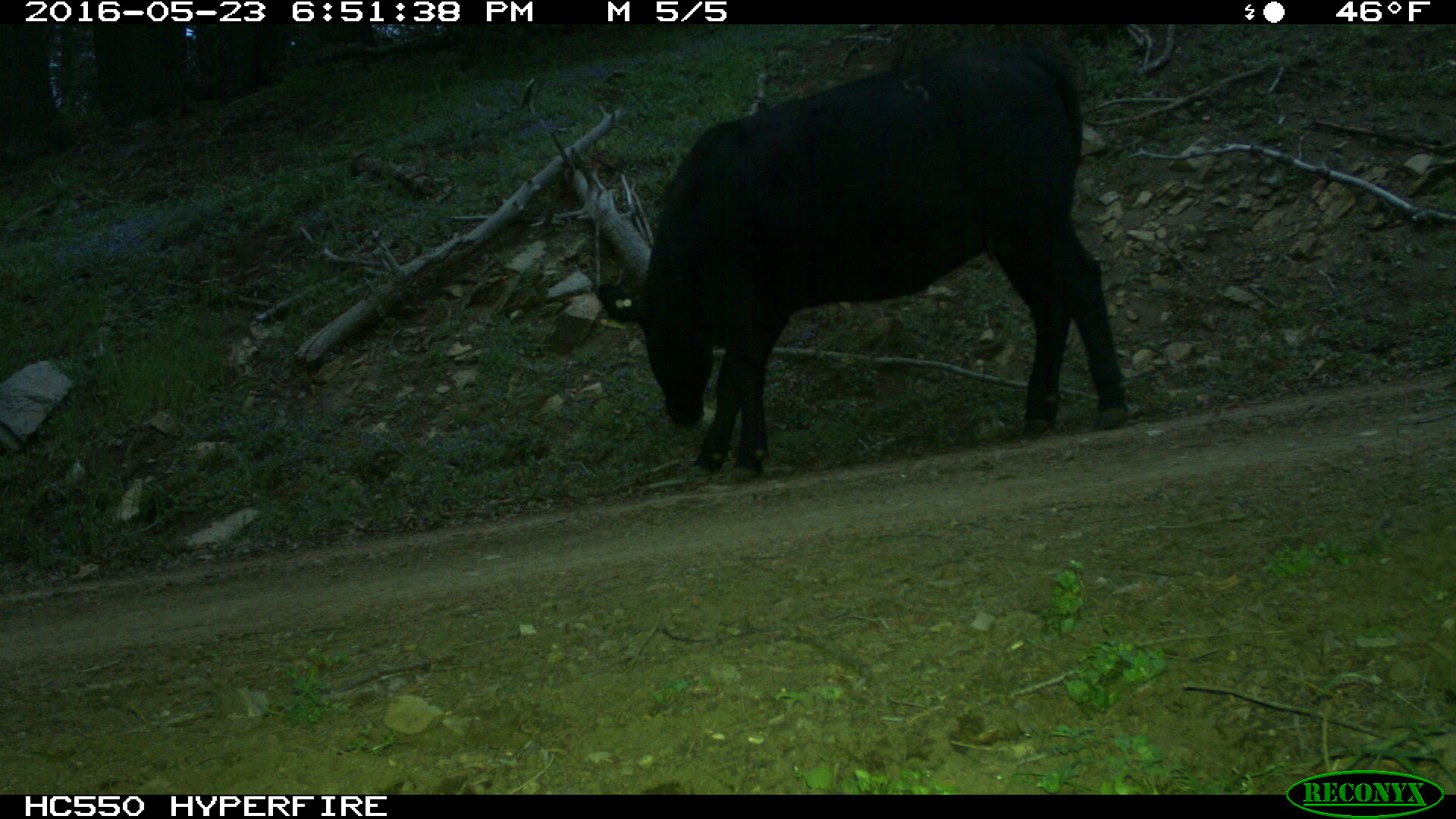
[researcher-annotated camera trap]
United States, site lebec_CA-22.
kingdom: Animalia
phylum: Chordata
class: Mammalia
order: Artiodactyla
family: Bovidae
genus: Bos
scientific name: Bos taurus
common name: domestic cow